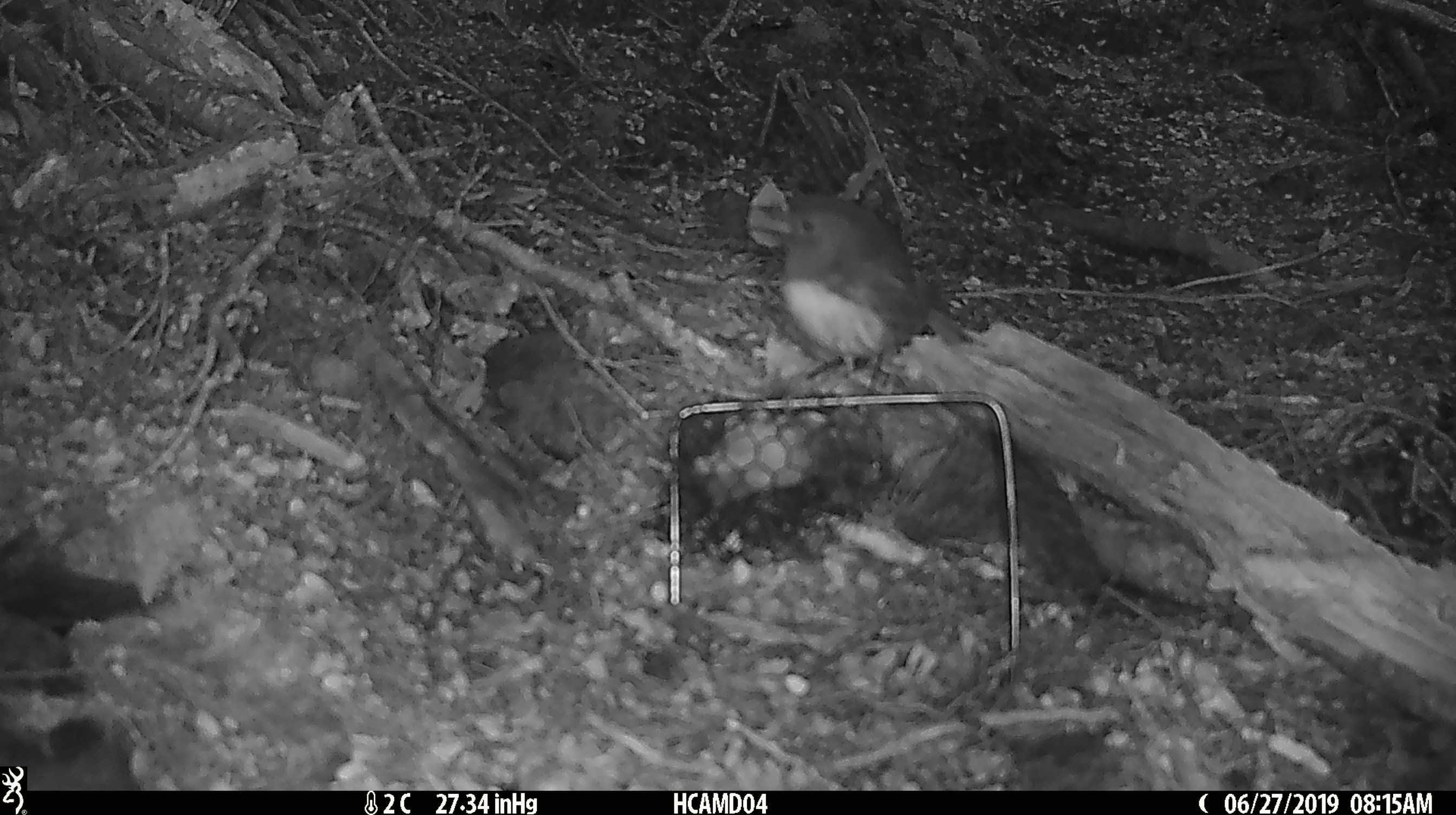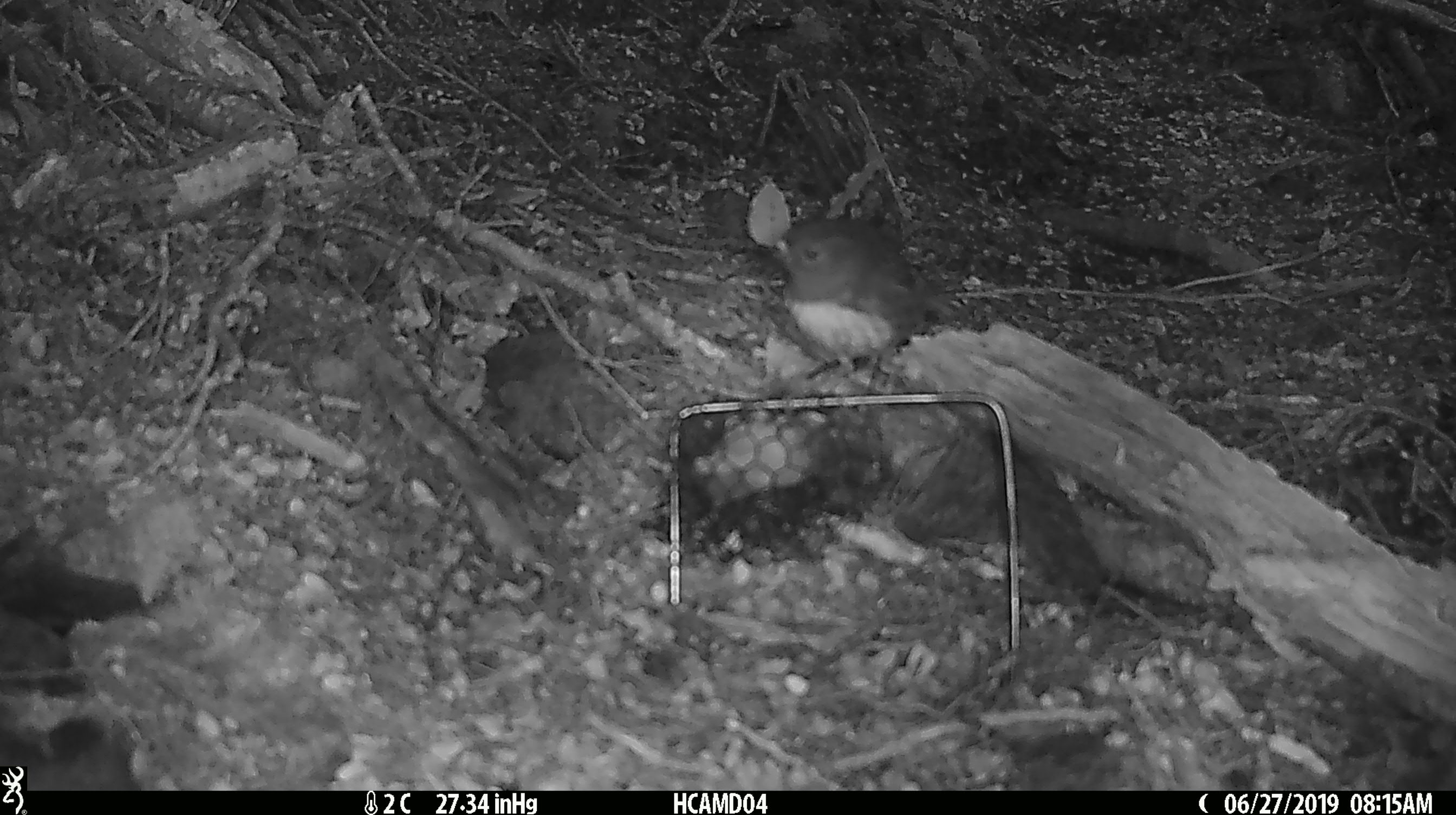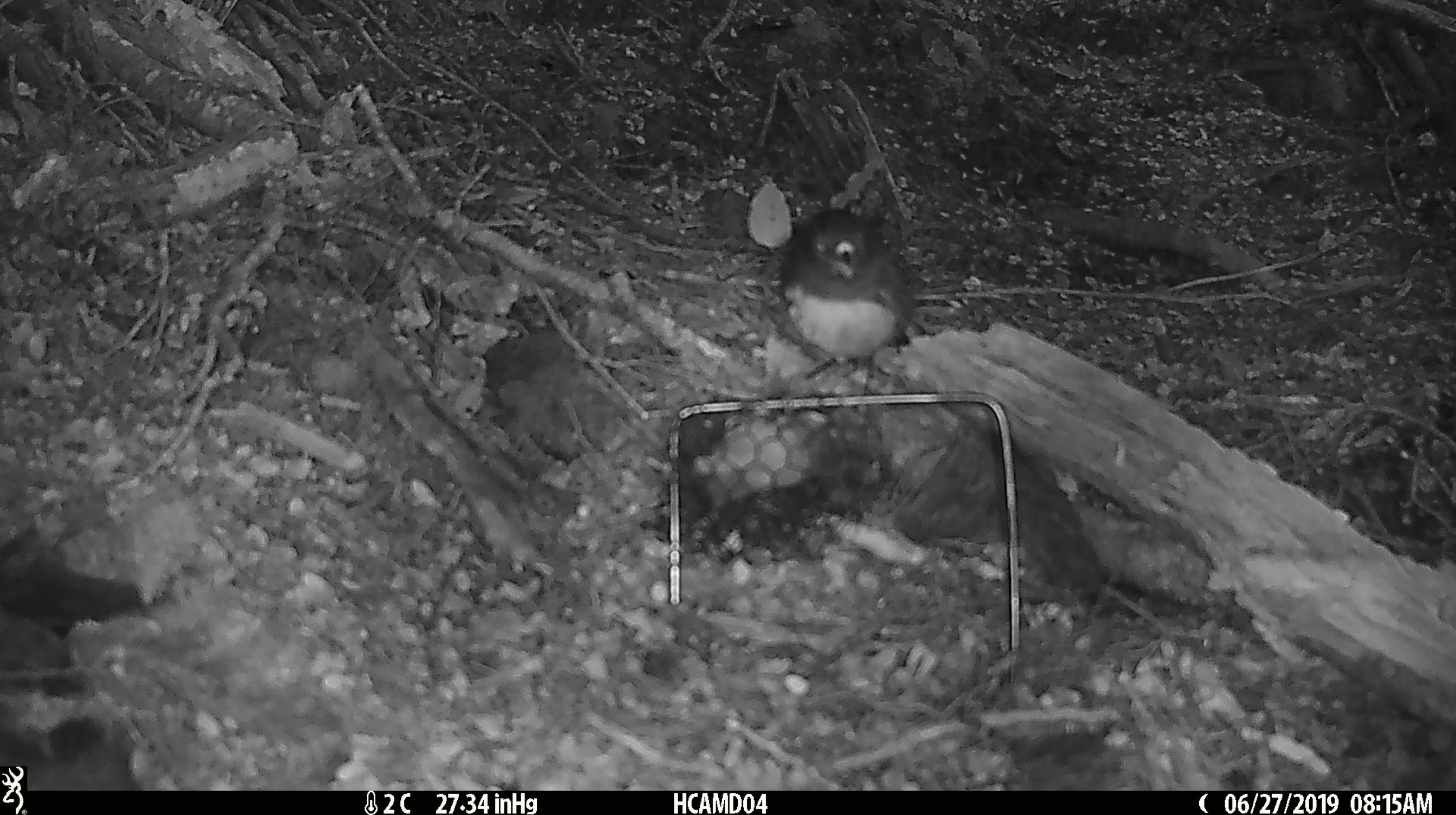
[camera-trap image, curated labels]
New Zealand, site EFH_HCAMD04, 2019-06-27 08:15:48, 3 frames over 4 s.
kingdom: Animalia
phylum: Chordata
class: Aves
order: Passeriformes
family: Petroicidae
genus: Petroica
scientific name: Petroica australis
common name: new zealand robin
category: robin